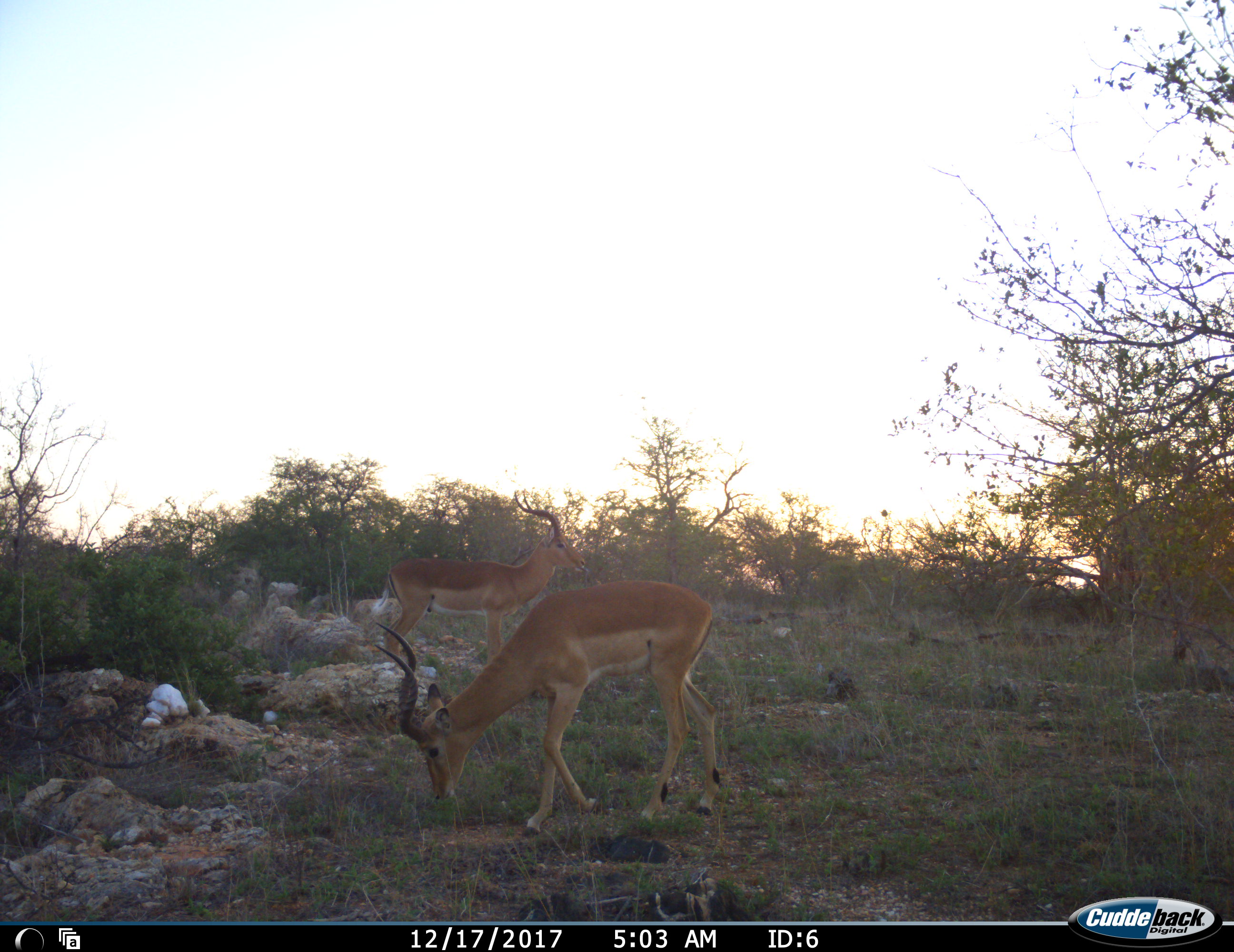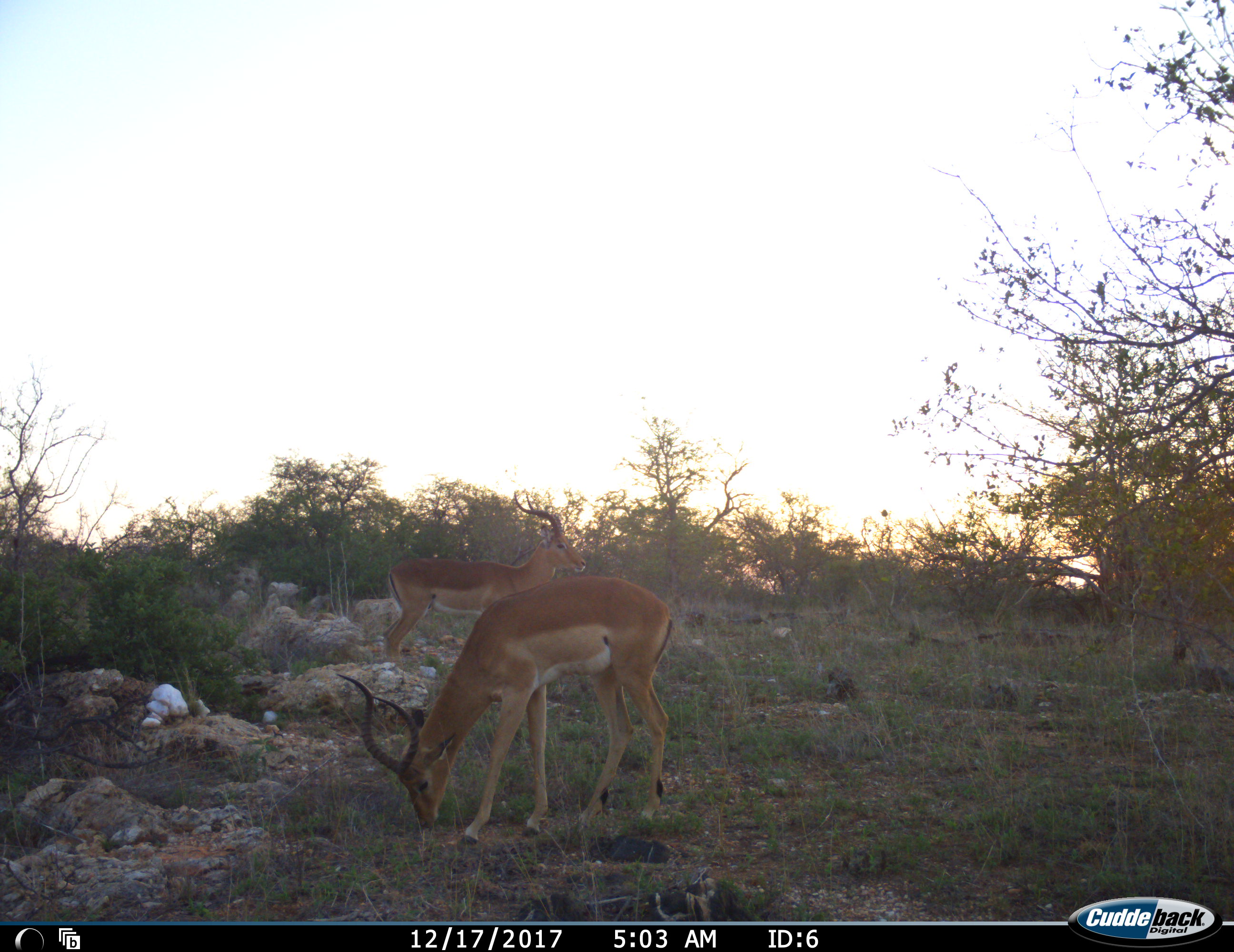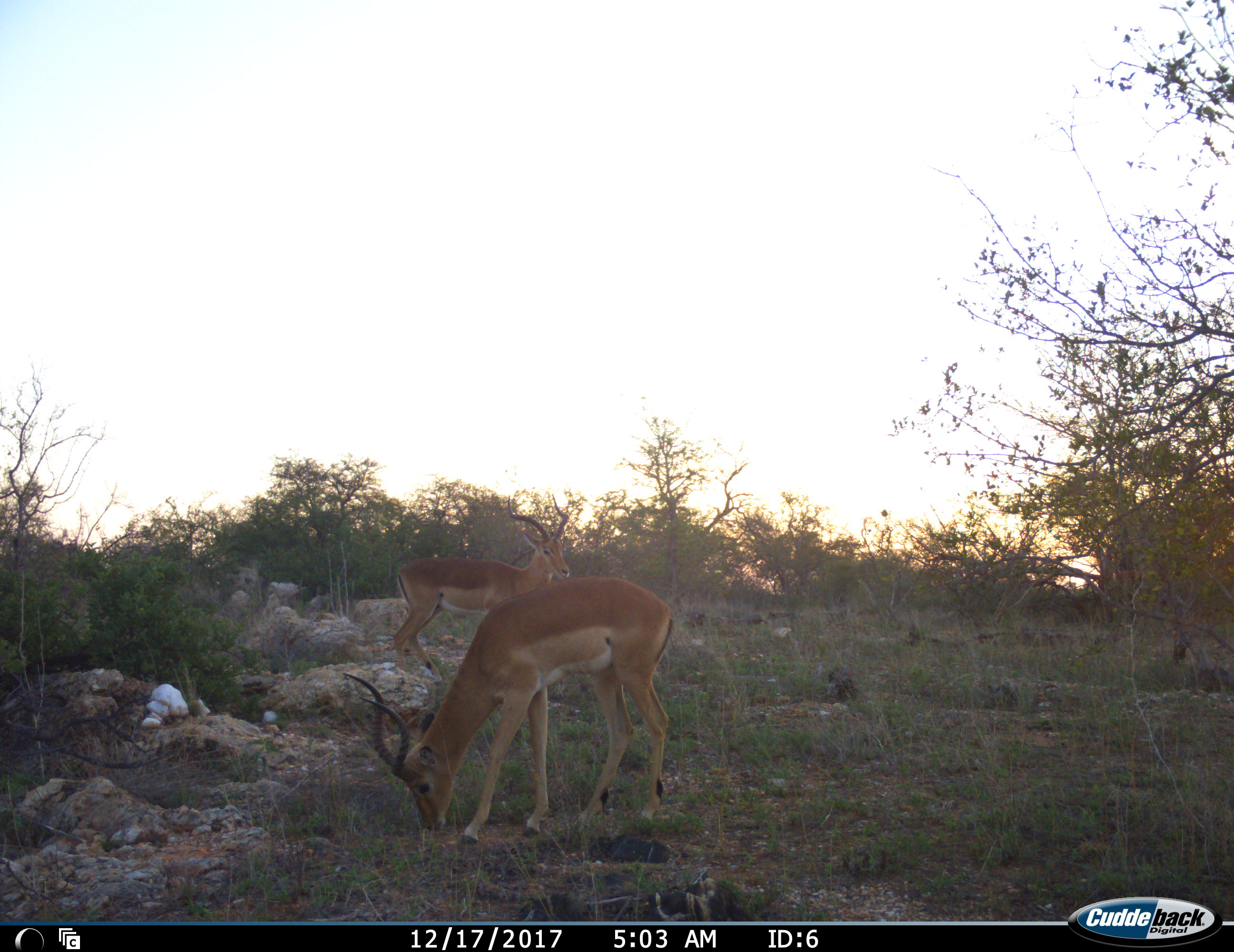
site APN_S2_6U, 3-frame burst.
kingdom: Animalia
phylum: Chordata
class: Mammalia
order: Artiodactyla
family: Bovidae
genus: Aepyceros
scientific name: Aepyceros melampus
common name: impala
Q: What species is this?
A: Impala (Aepyceros melampus).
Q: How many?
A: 2.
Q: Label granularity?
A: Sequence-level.